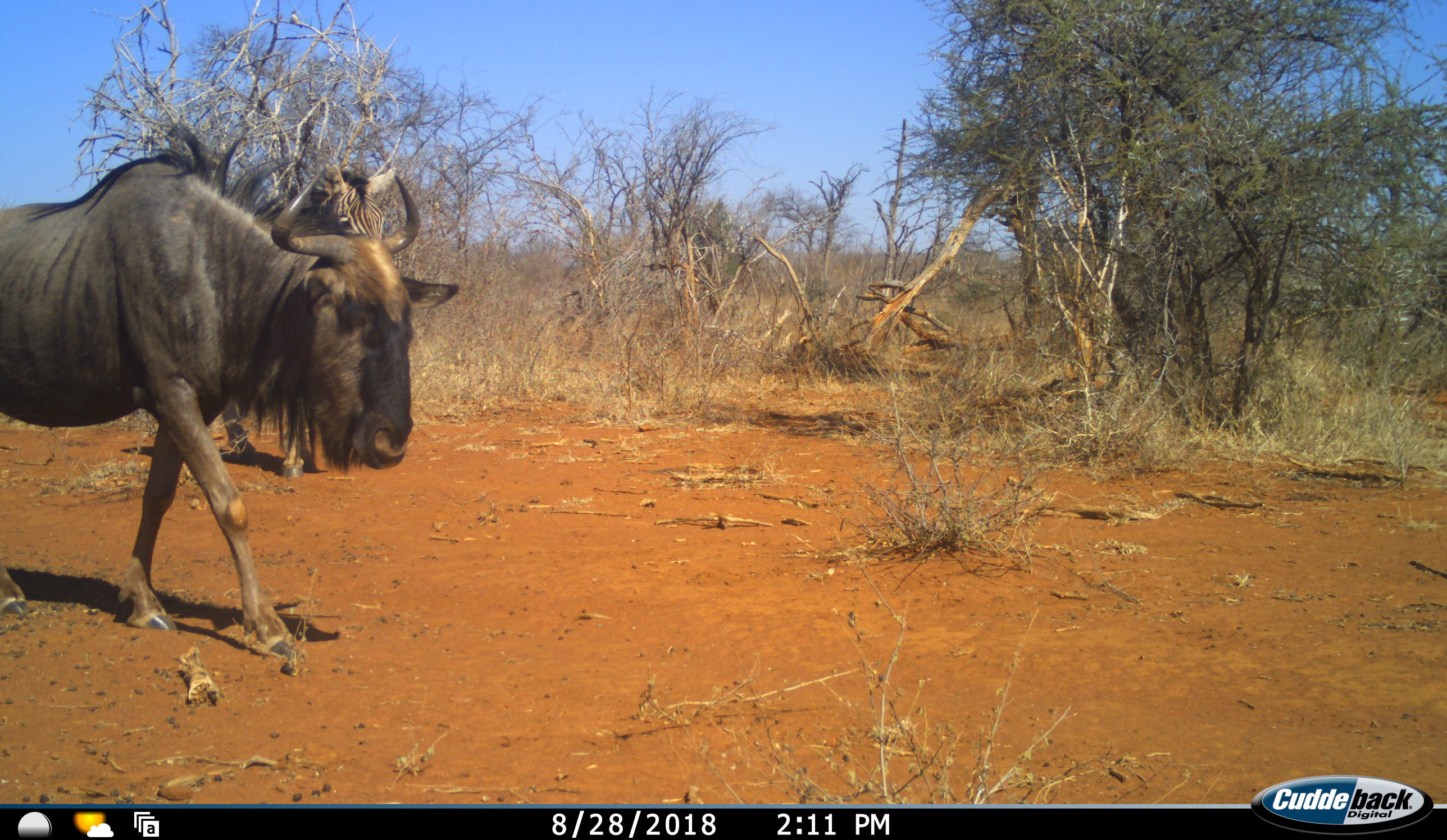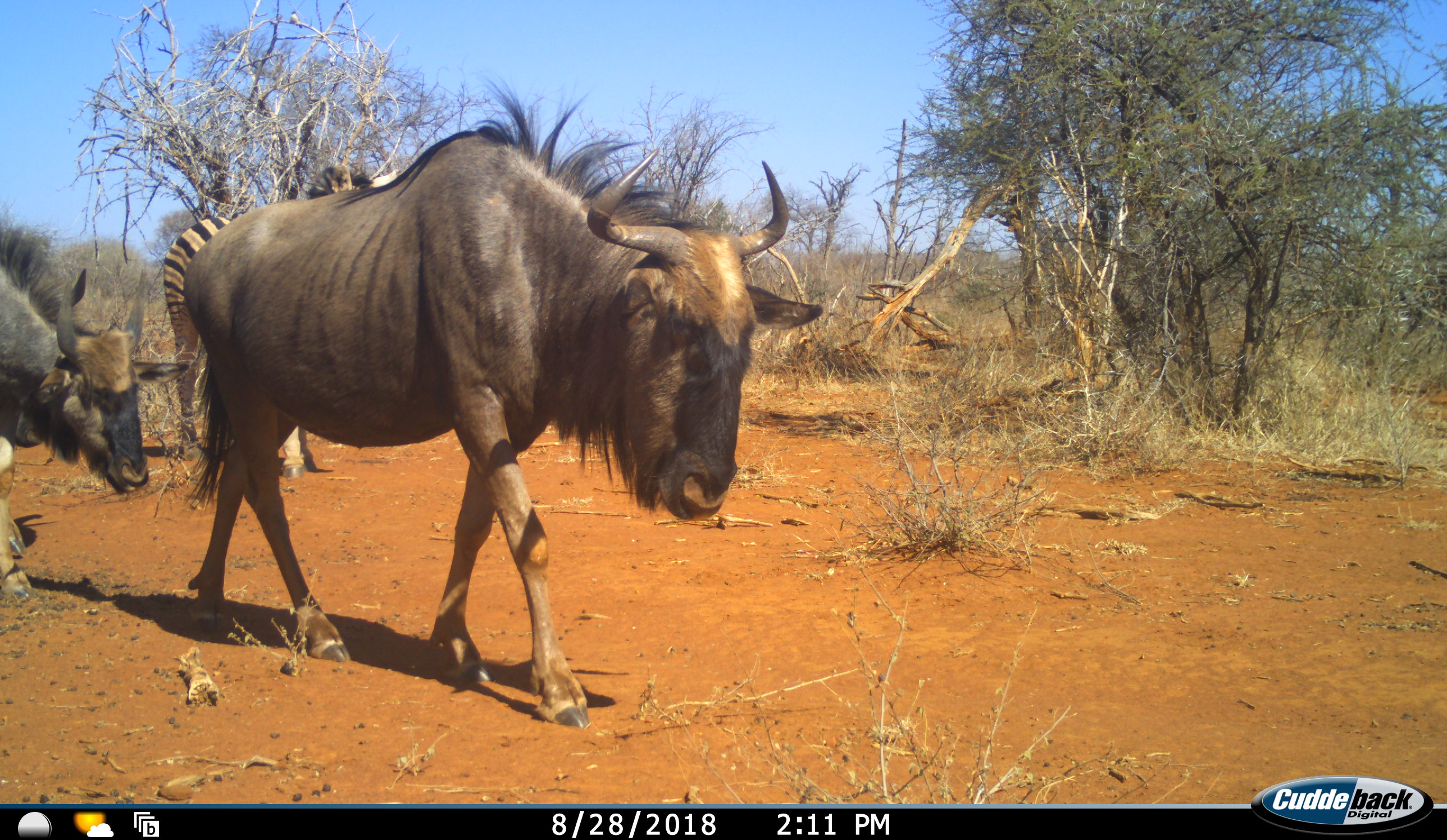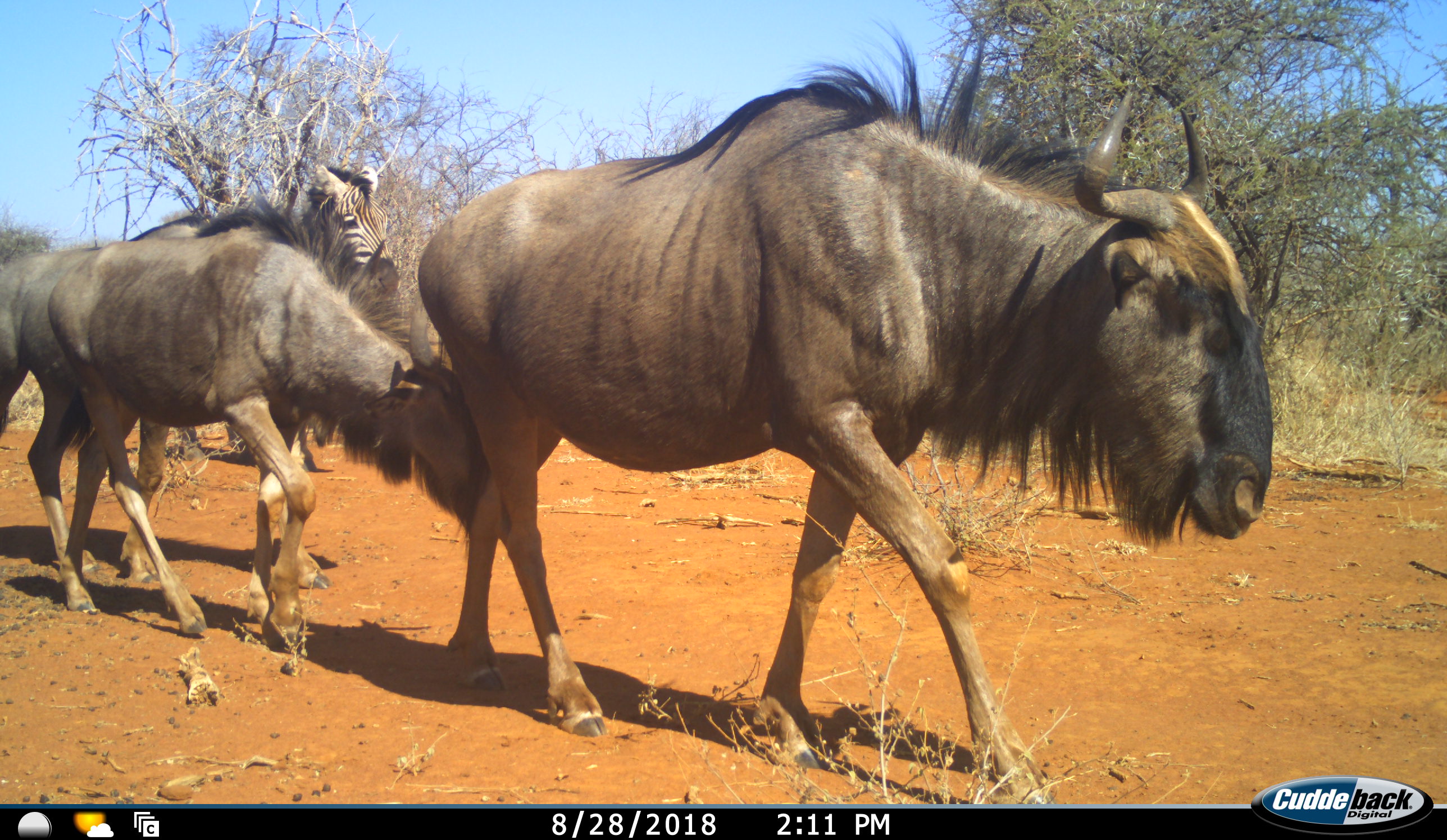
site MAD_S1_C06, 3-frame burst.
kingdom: Animalia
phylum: Chordata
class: Mammalia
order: Artiodactyla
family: Bovidae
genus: Connochaetes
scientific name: Connochaetes taurinus taurinus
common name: blue wildebeest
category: wildebeestblue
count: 3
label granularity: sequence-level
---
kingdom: Animalia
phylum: Chordata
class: Mammalia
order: Perissodactyla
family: Equidae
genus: Equus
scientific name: Equus quagga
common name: plains zebra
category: zebraplains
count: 1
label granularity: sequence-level